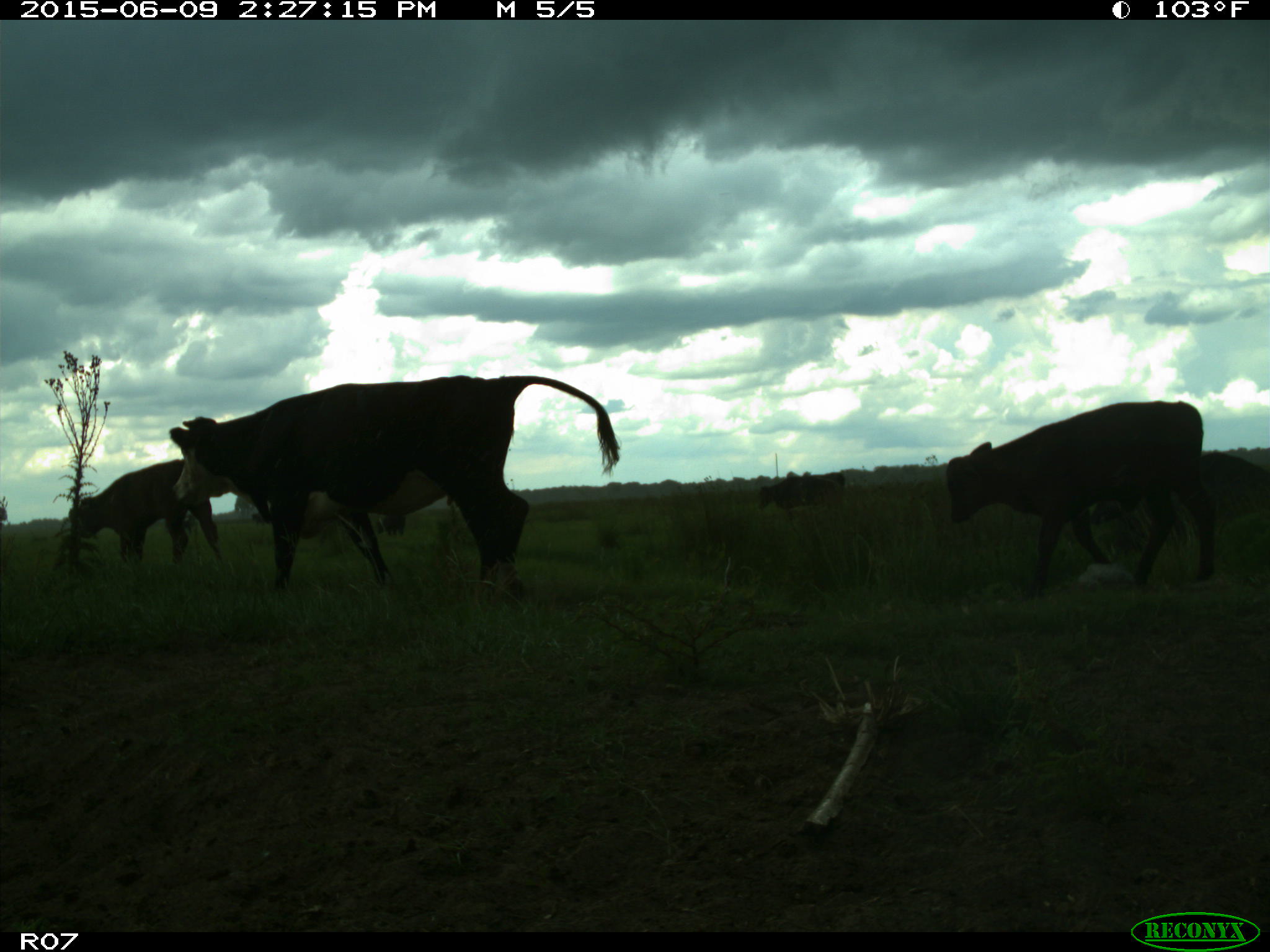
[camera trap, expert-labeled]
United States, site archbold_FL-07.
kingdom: Animalia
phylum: Chordata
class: Mammalia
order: Artiodactyla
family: Bovidae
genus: Bos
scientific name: Bos taurus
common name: domestic cow